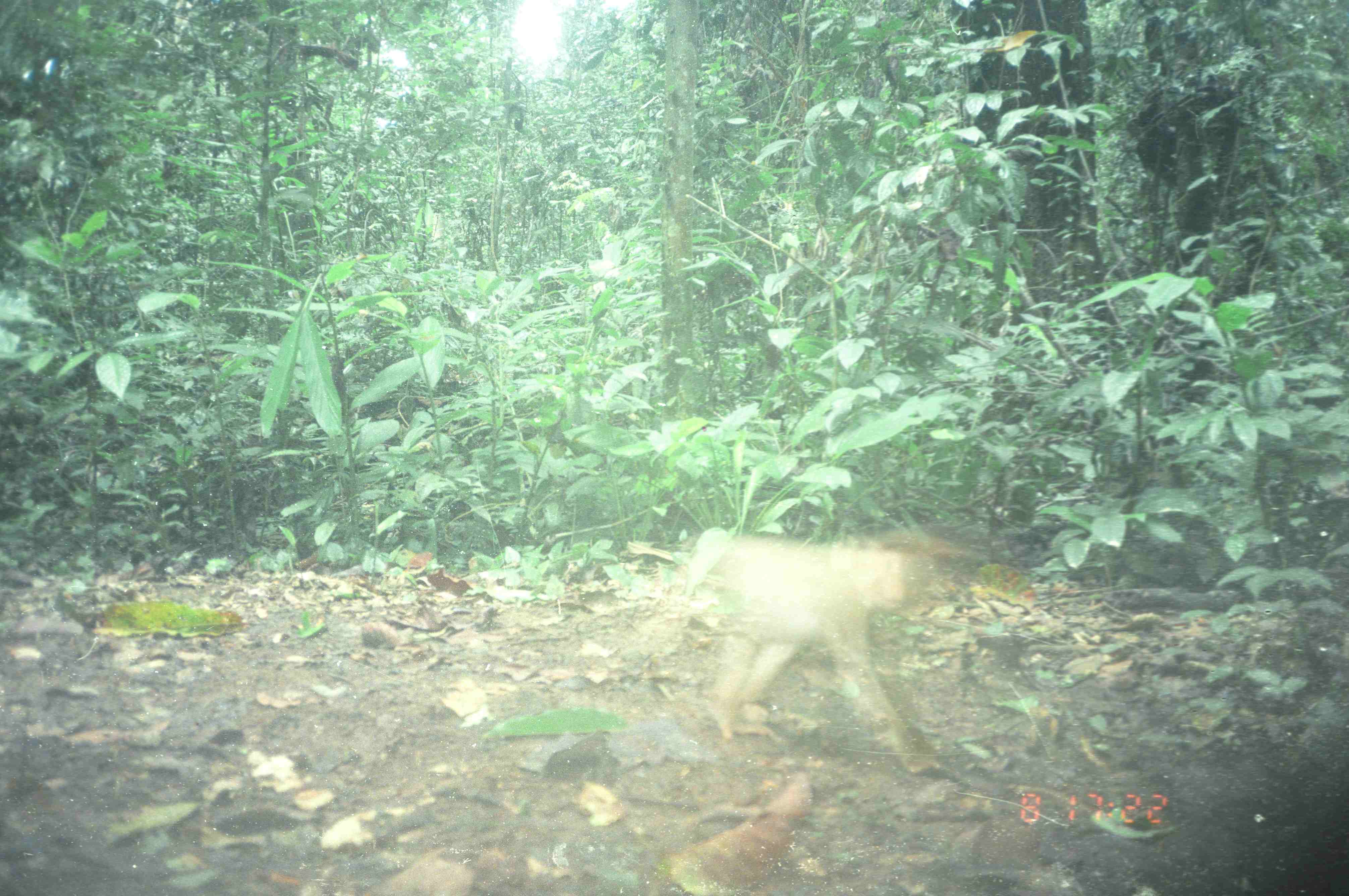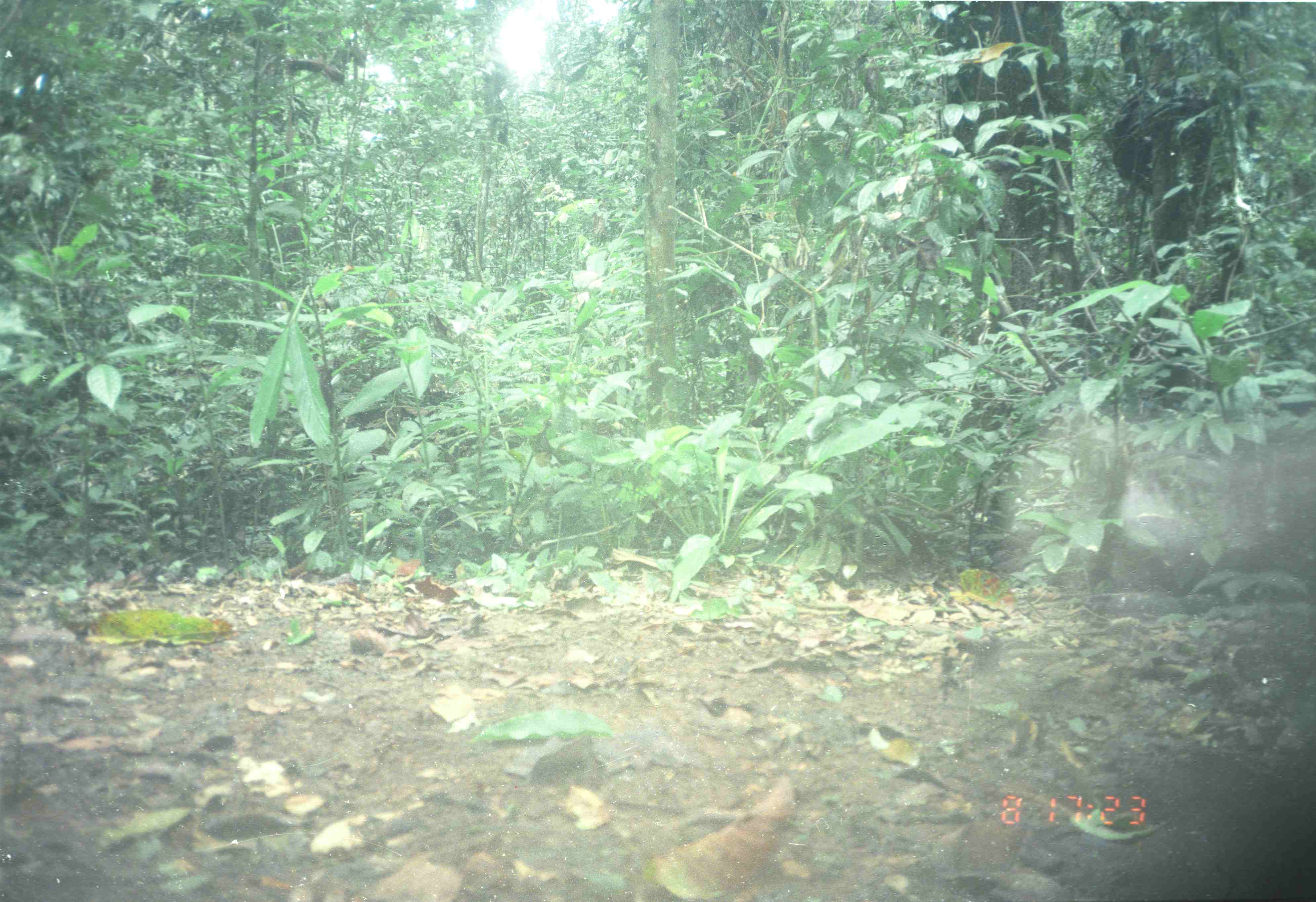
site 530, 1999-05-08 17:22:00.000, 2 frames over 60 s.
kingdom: Animalia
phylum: Chordata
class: Mammalia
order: Primates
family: Cercopithecidae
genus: Macaca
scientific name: Macaca nemestrina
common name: southern pig-tailed macaque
Macaca nemestrina (southern pig-tailed macaque), count 1.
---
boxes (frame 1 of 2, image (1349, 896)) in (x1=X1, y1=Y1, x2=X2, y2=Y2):
macaca nemestrina: (x1=677, y1=523, x2=938, y2=774)